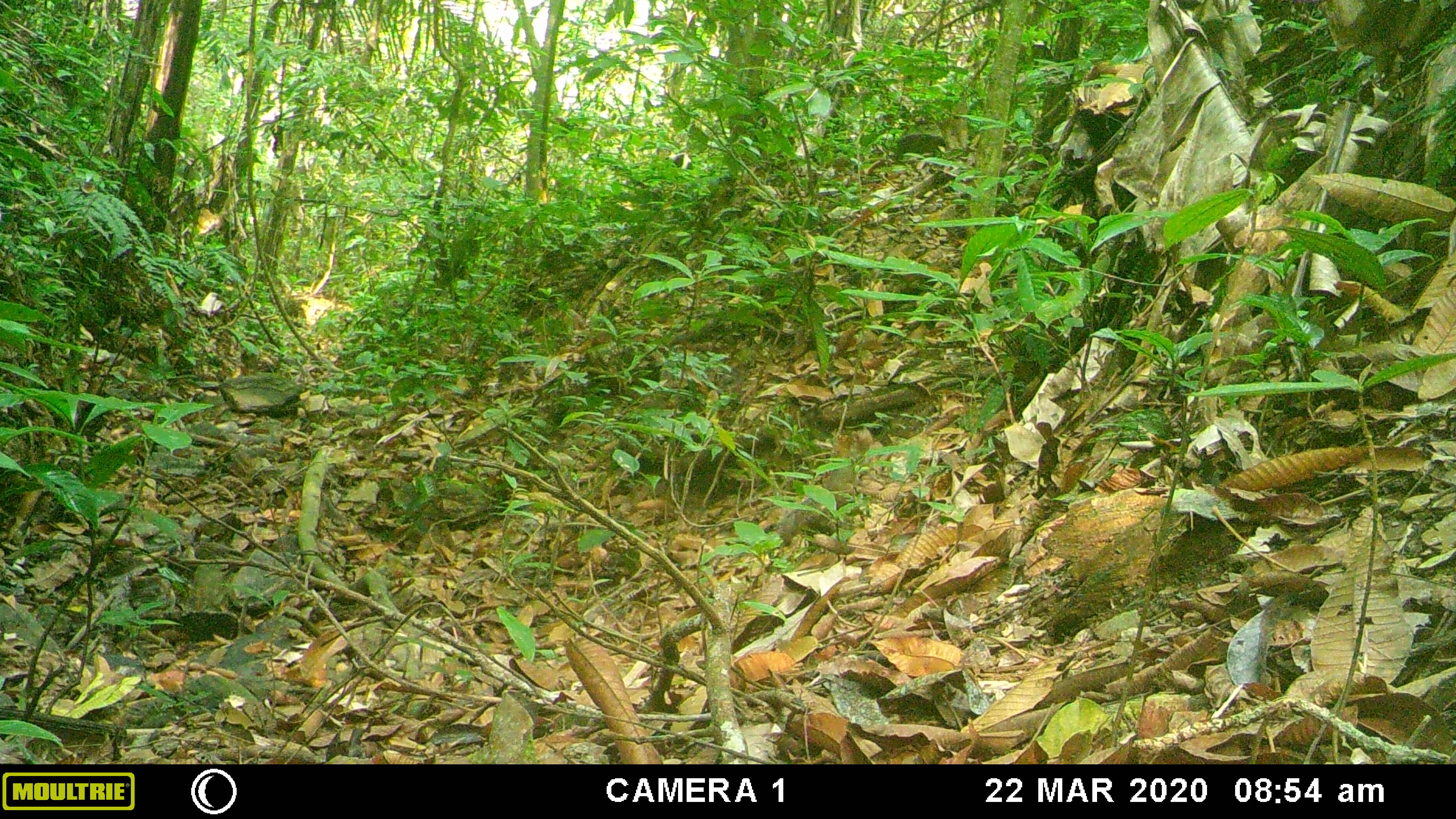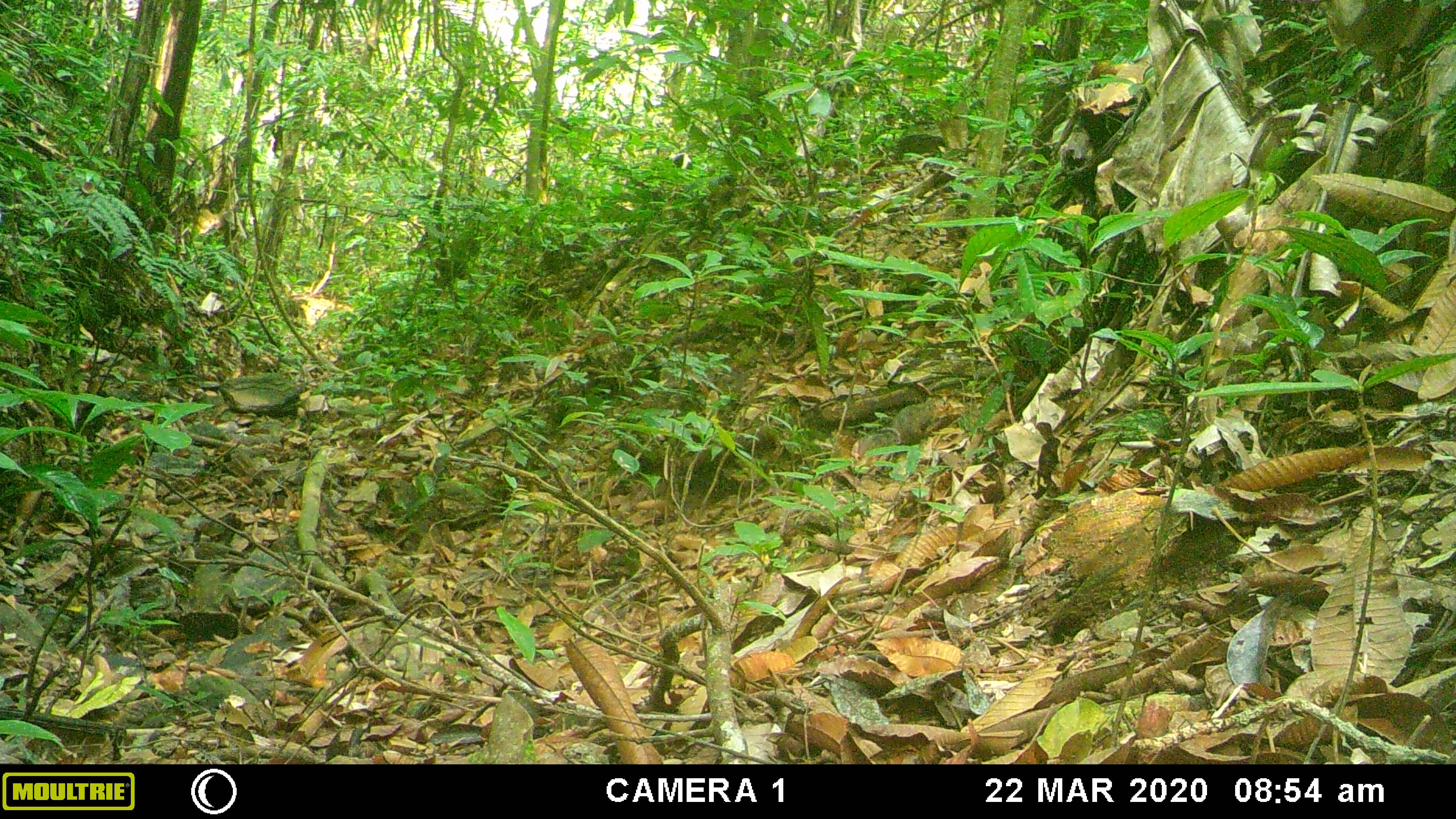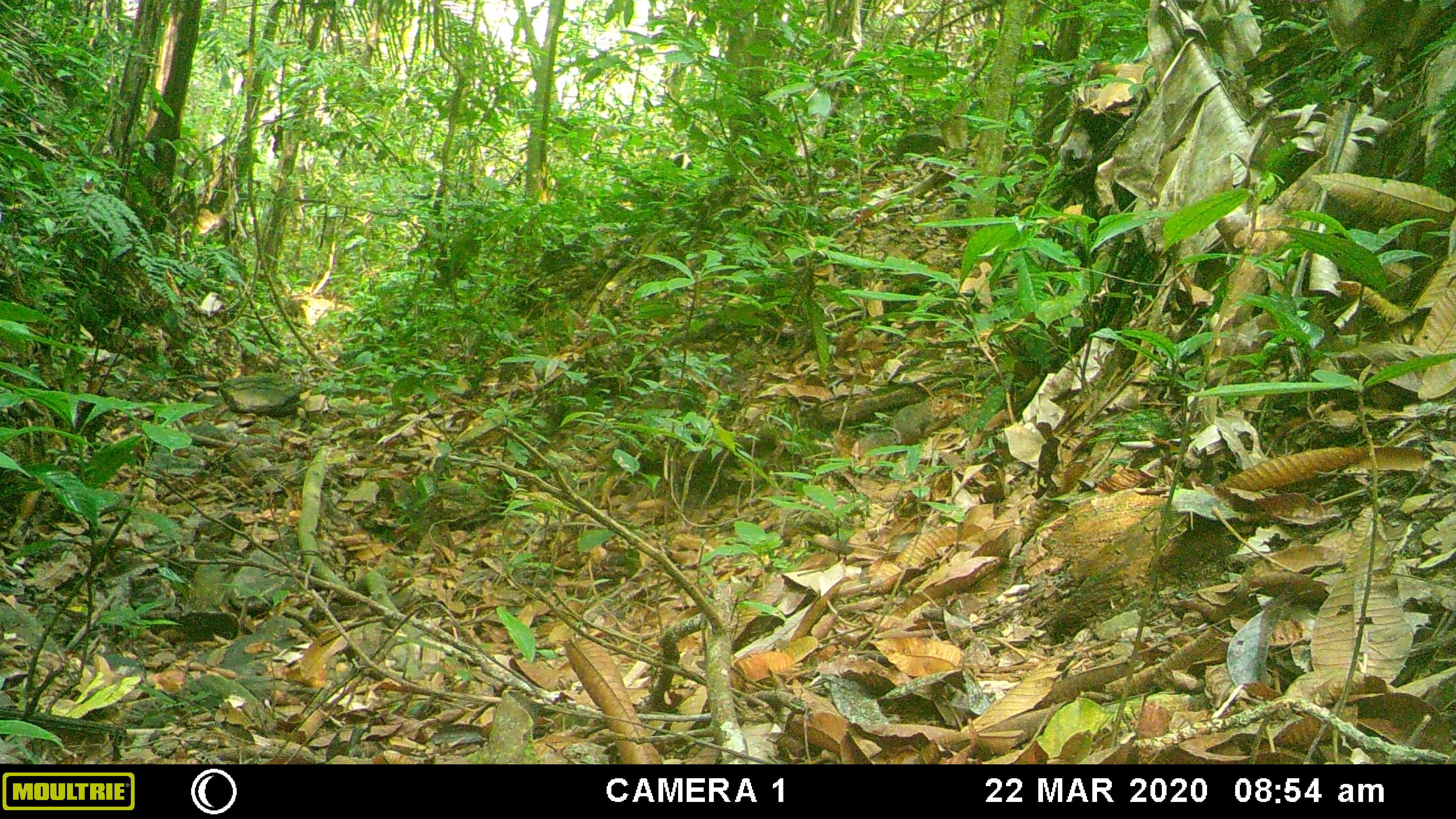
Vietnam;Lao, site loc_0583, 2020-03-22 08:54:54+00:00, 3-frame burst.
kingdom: Animalia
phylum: Chordata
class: Mammalia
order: Rodentia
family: Sciuridae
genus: Dremomys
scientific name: Dremomys rufigenis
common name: red-cheeked squirrel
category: red cheeked squirrel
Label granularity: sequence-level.